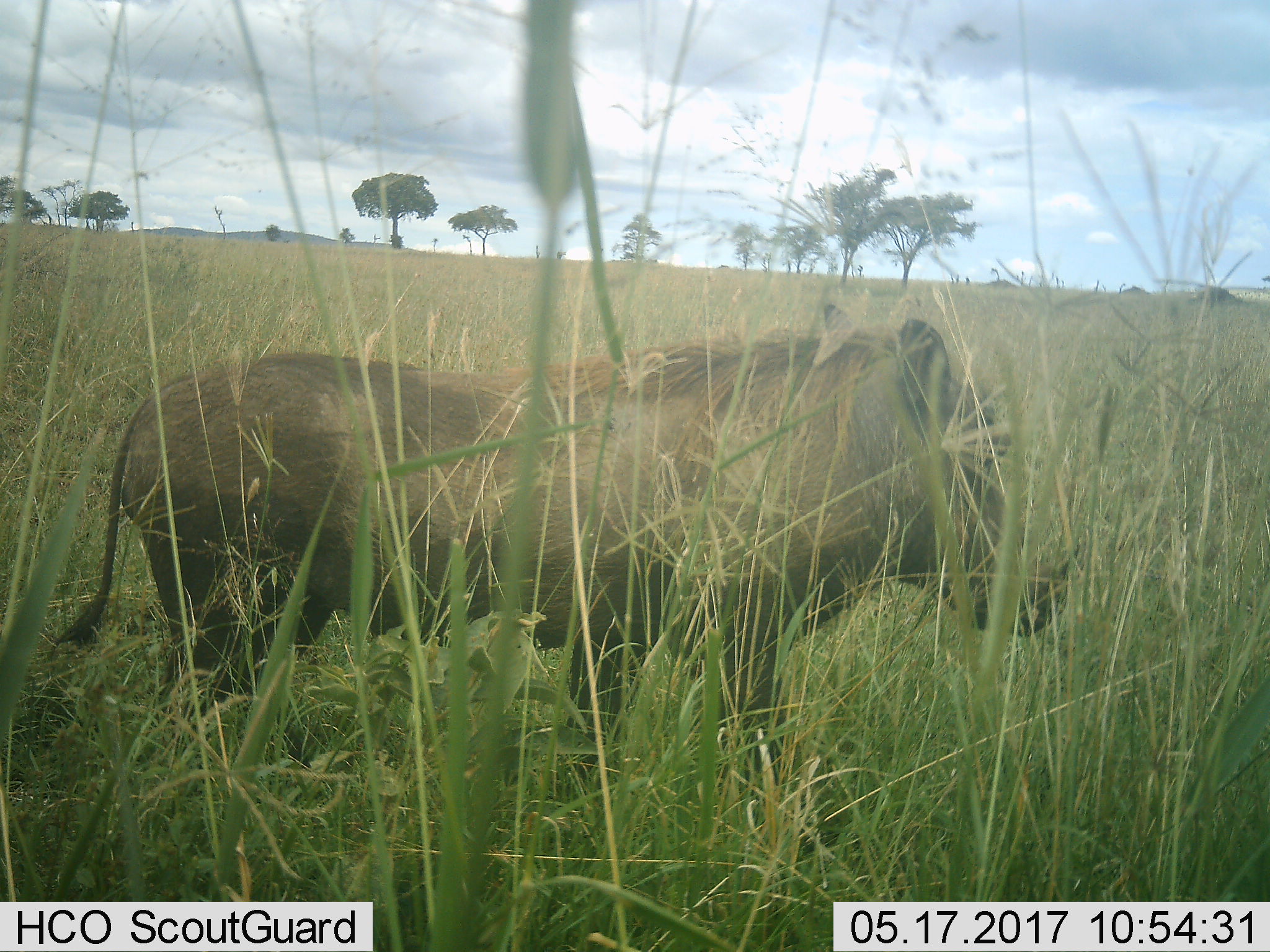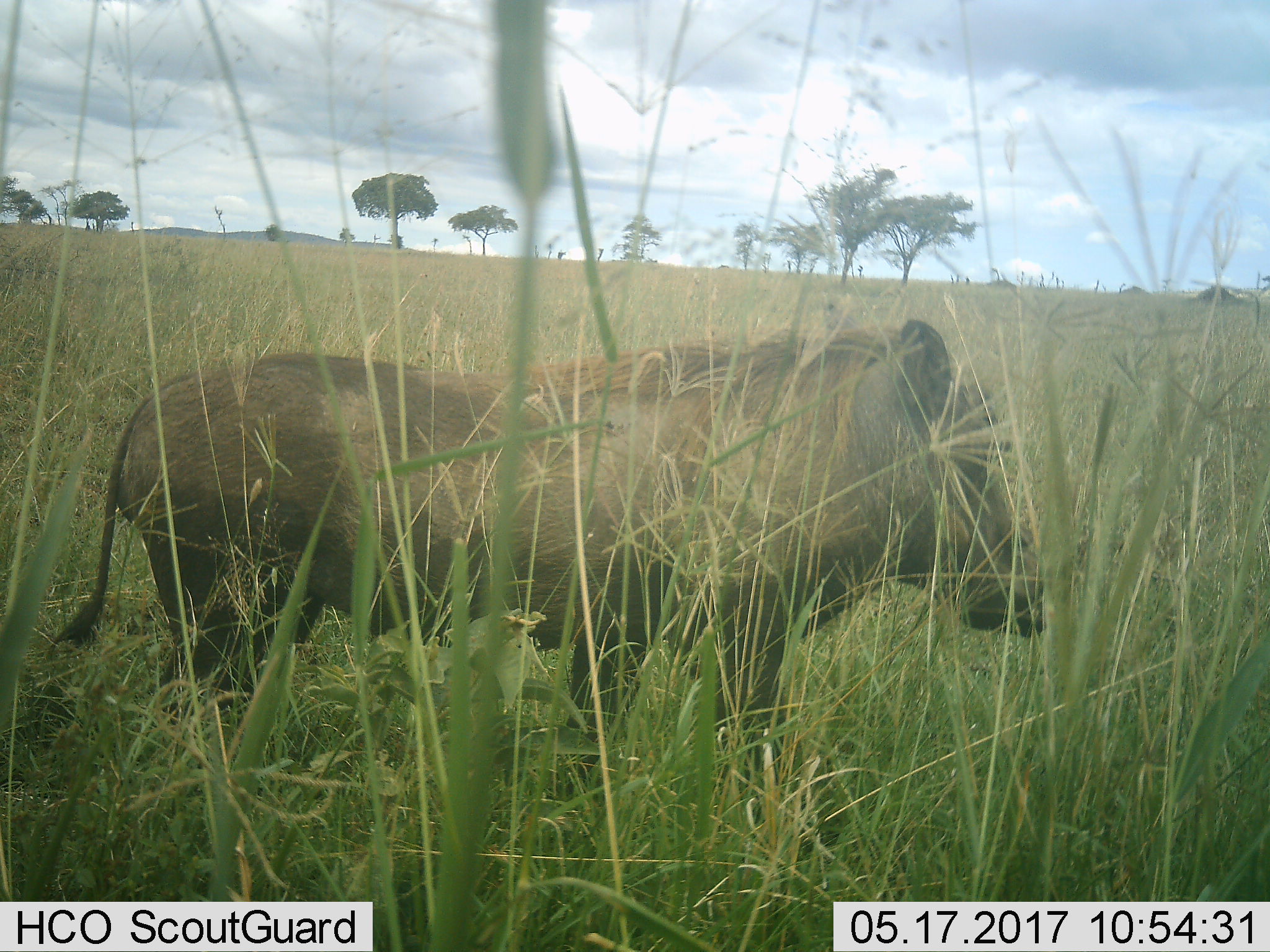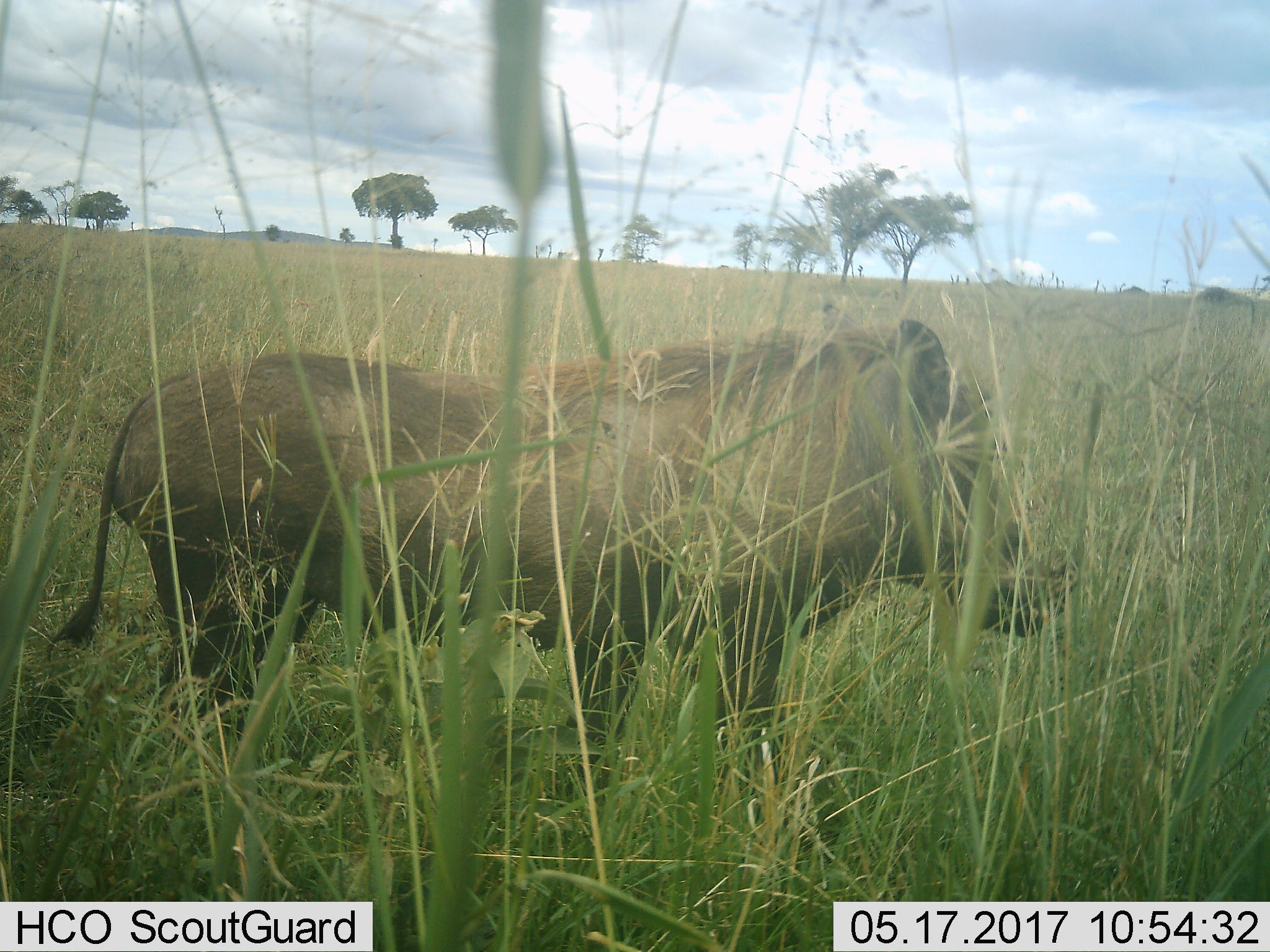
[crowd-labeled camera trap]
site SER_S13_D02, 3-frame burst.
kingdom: Animalia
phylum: Chordata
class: Mammalia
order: Artiodactyla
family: Suidae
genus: Phacochoerus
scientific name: Phacochoerus africanus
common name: warthog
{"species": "warthog (Phacochoerus africanus)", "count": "1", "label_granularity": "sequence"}